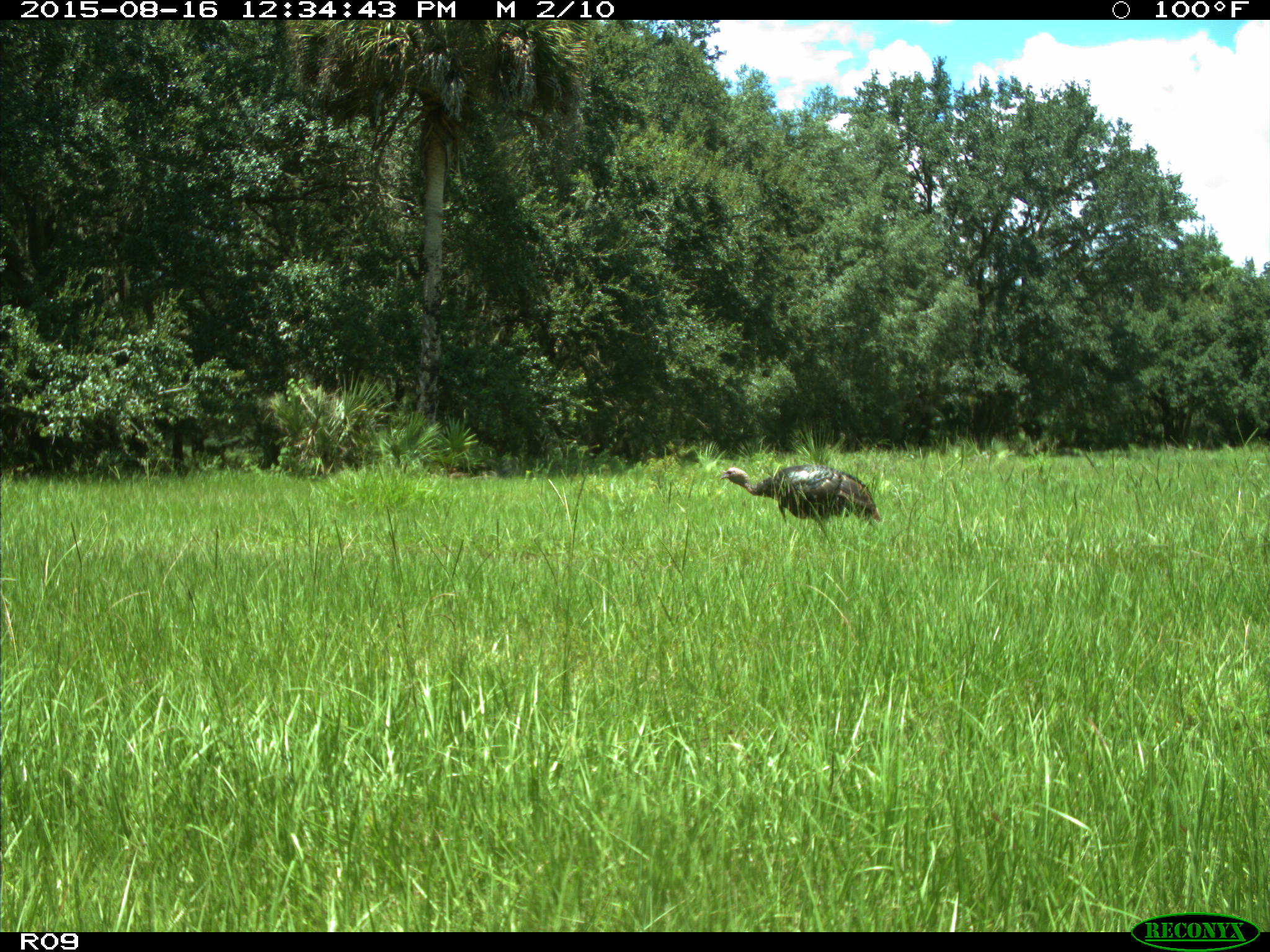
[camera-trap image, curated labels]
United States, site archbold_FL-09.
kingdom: Animalia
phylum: Chordata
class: Aves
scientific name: Aves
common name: birds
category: unidentified bird